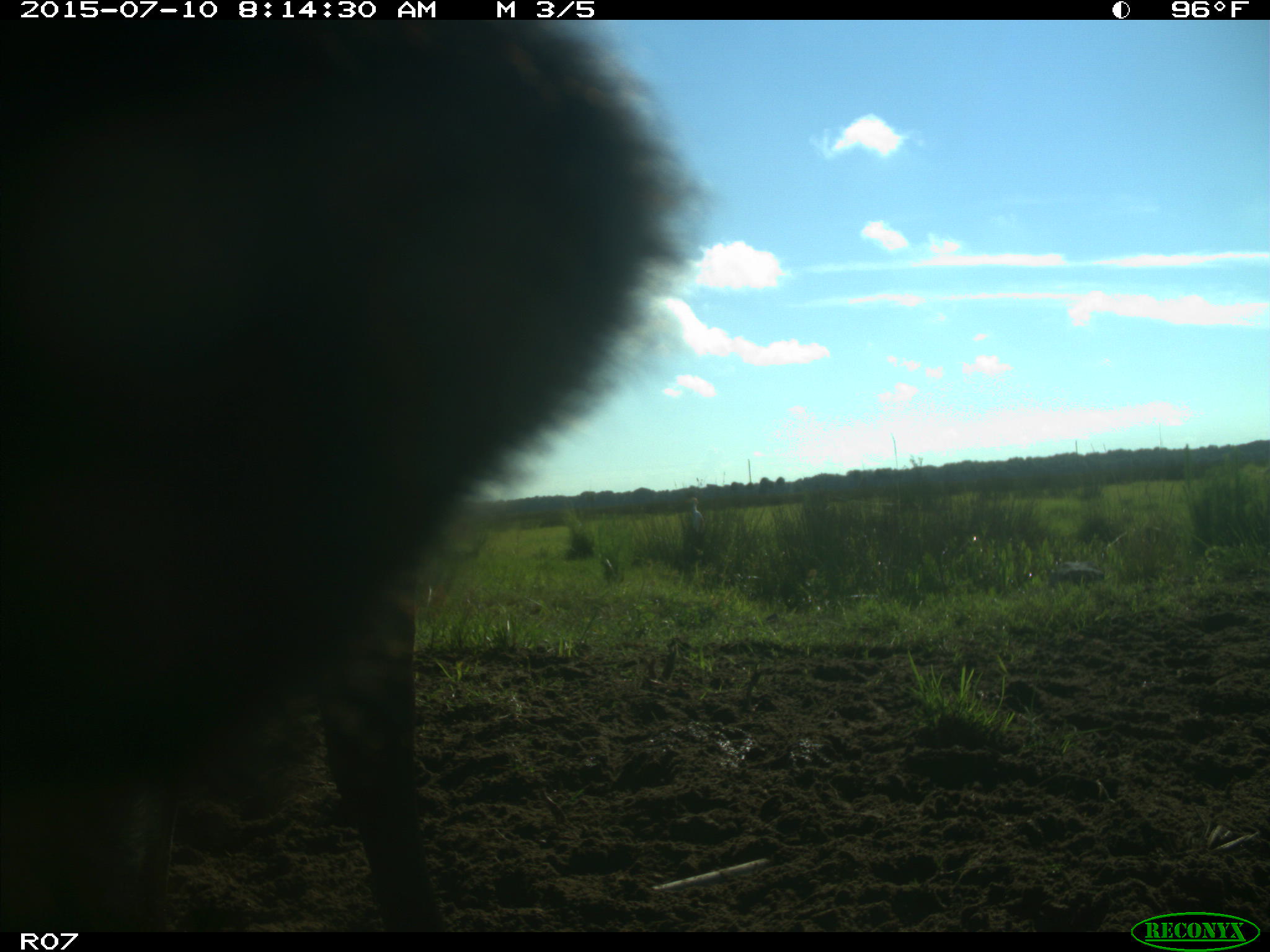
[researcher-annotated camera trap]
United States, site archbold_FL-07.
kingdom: Animalia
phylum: Chordata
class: Mammalia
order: Artiodactyla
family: Bovidae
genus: Bos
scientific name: Bos taurus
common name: domestic cow